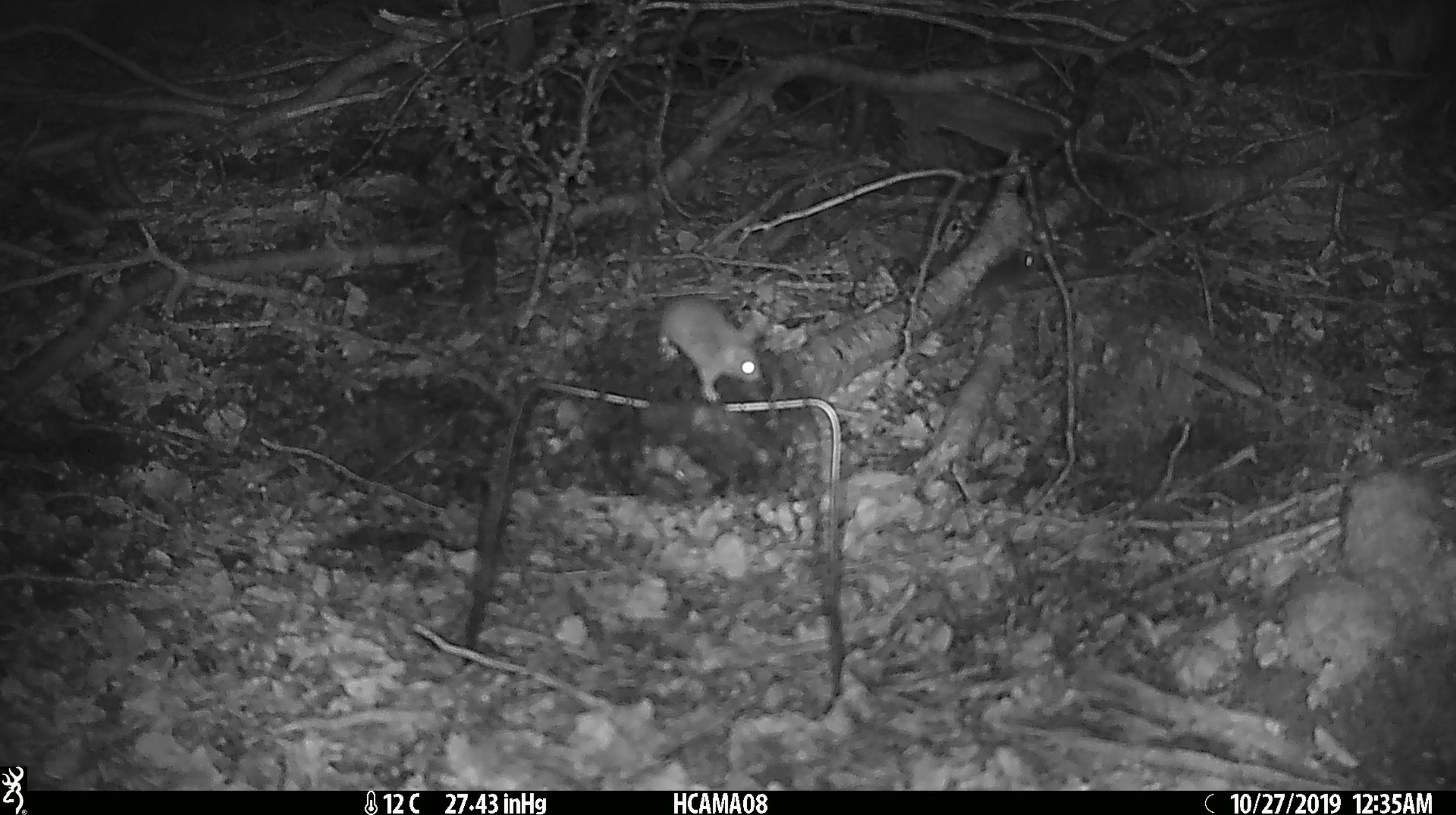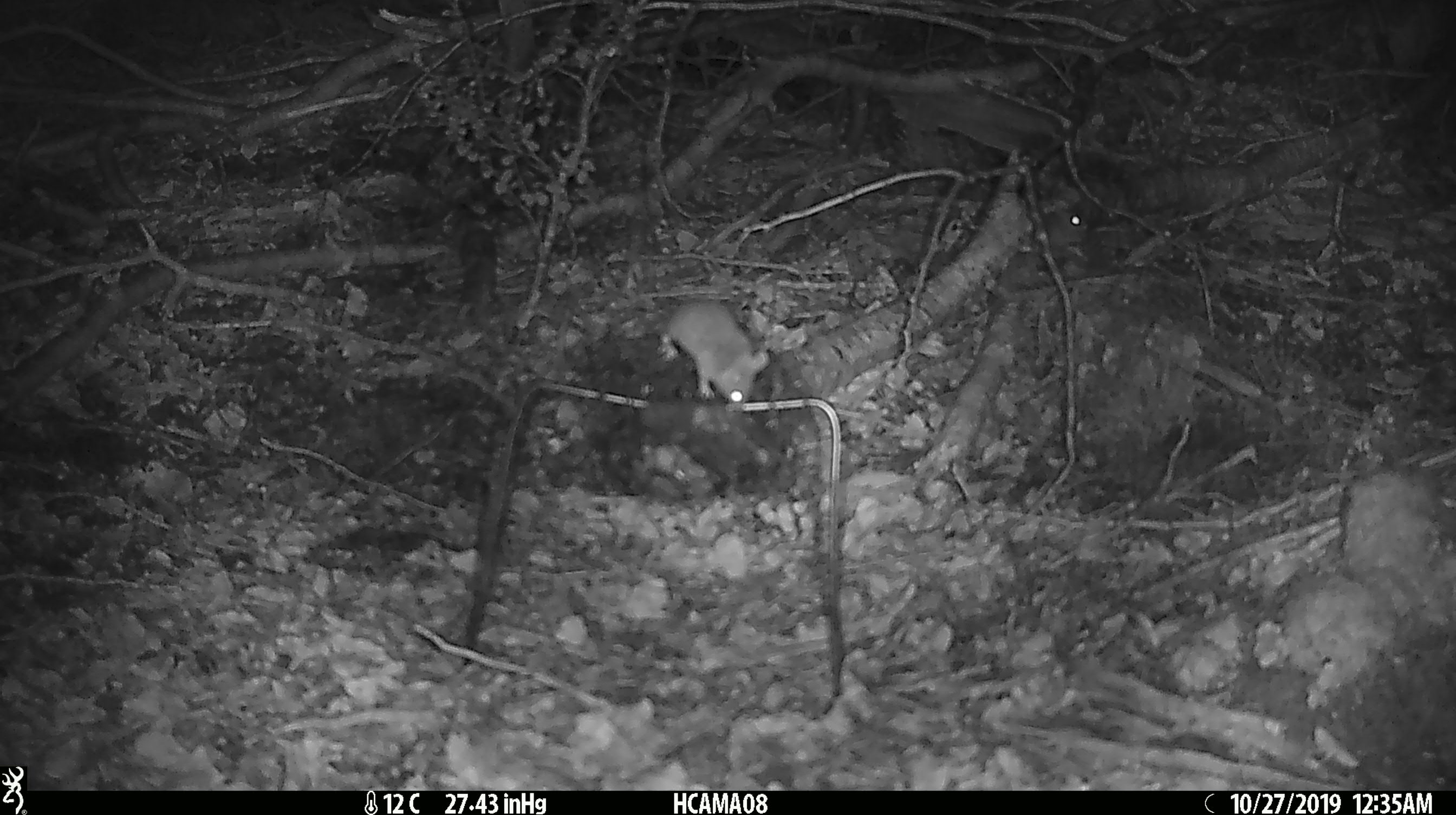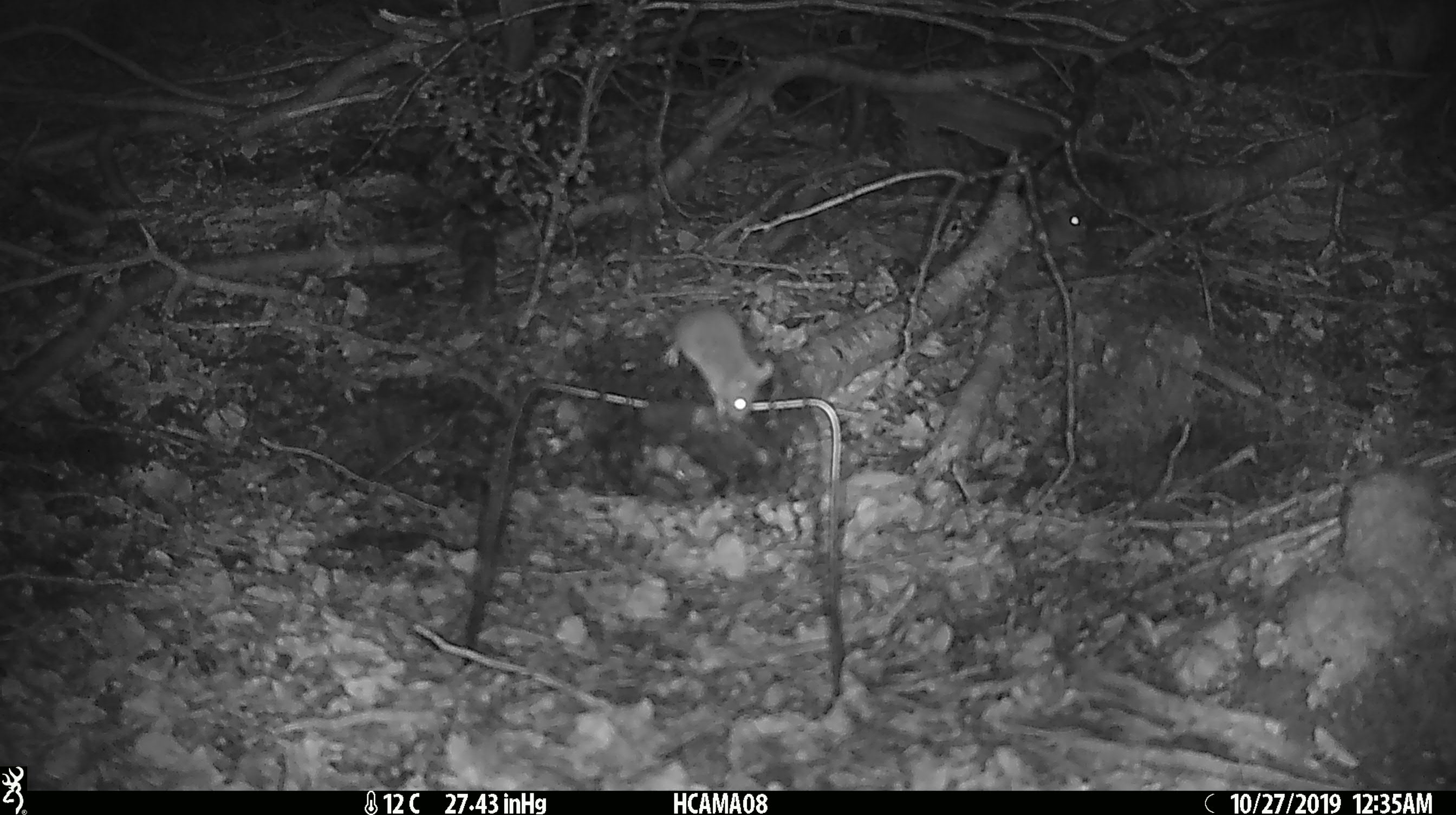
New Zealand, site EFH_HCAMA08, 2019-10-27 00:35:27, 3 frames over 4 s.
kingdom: Animalia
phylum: Chordata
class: Mammalia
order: Rodentia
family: Muridae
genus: Mus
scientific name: Mus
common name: mouse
Mouse (Mus).